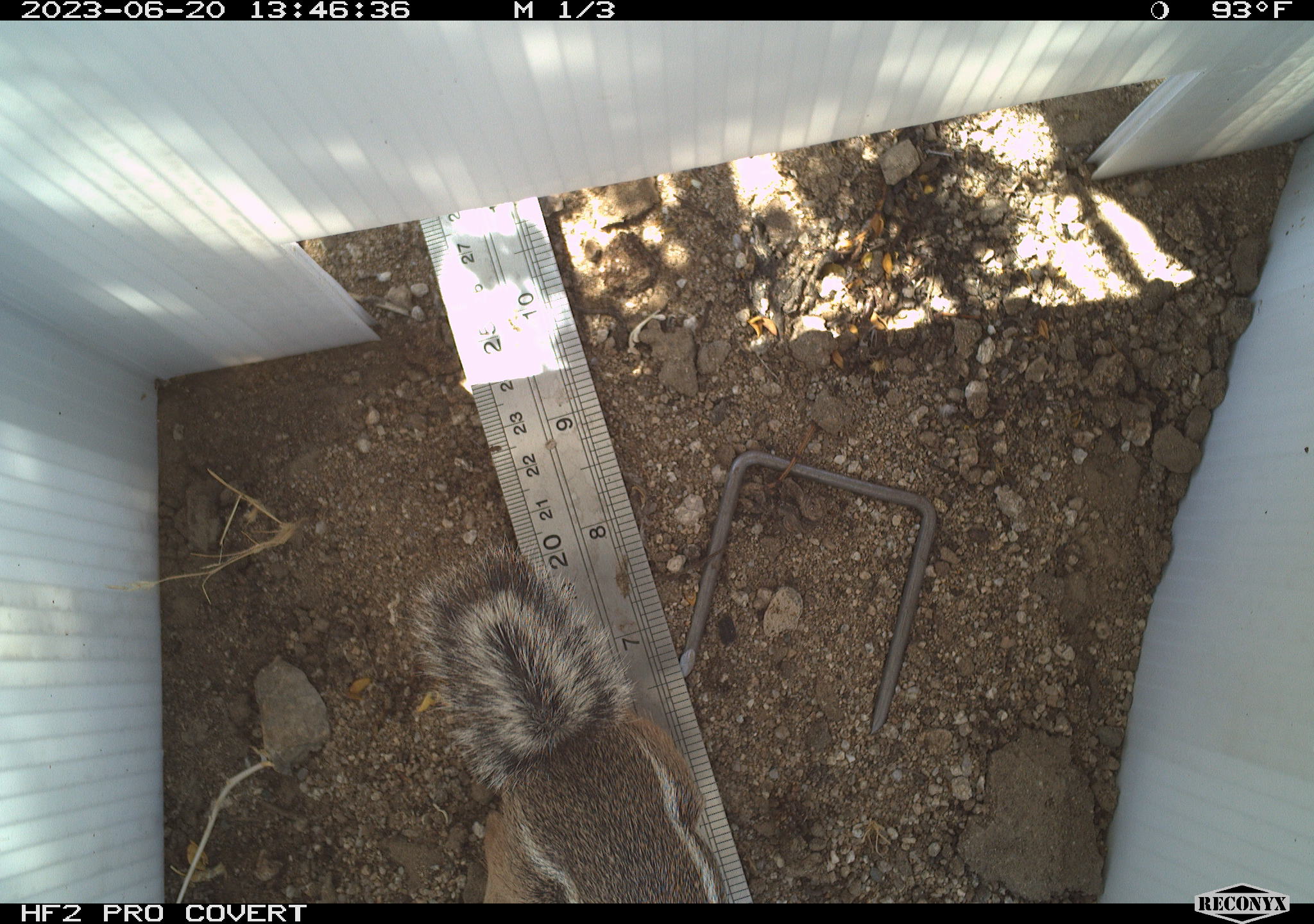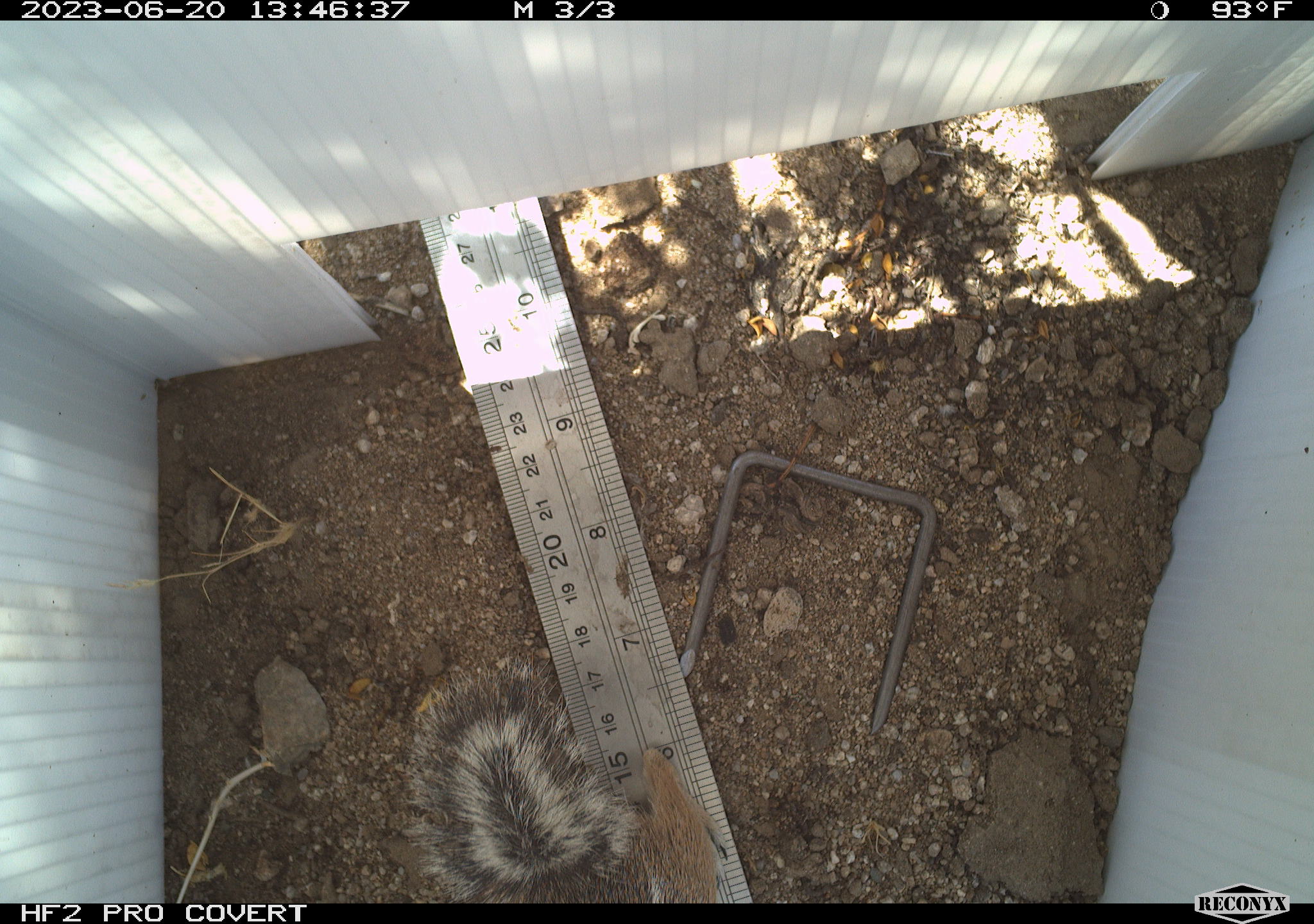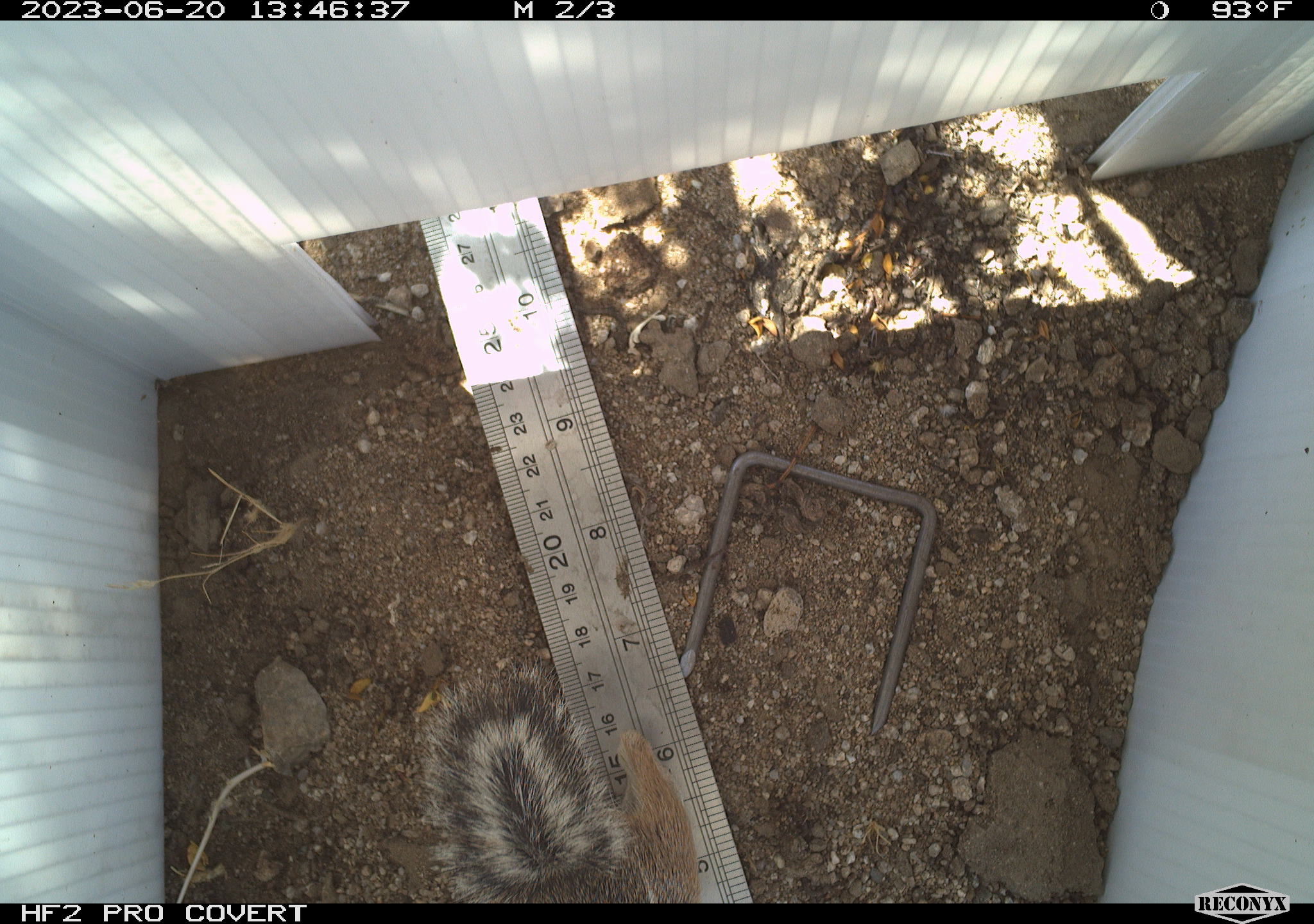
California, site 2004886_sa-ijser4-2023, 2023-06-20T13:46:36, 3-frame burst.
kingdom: Animalia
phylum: Chordata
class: Mammalia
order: Rodentia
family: Sciuridae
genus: Ammospermophilus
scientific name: Ammospermophilus leucurus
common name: white-tailed antelope squirrel